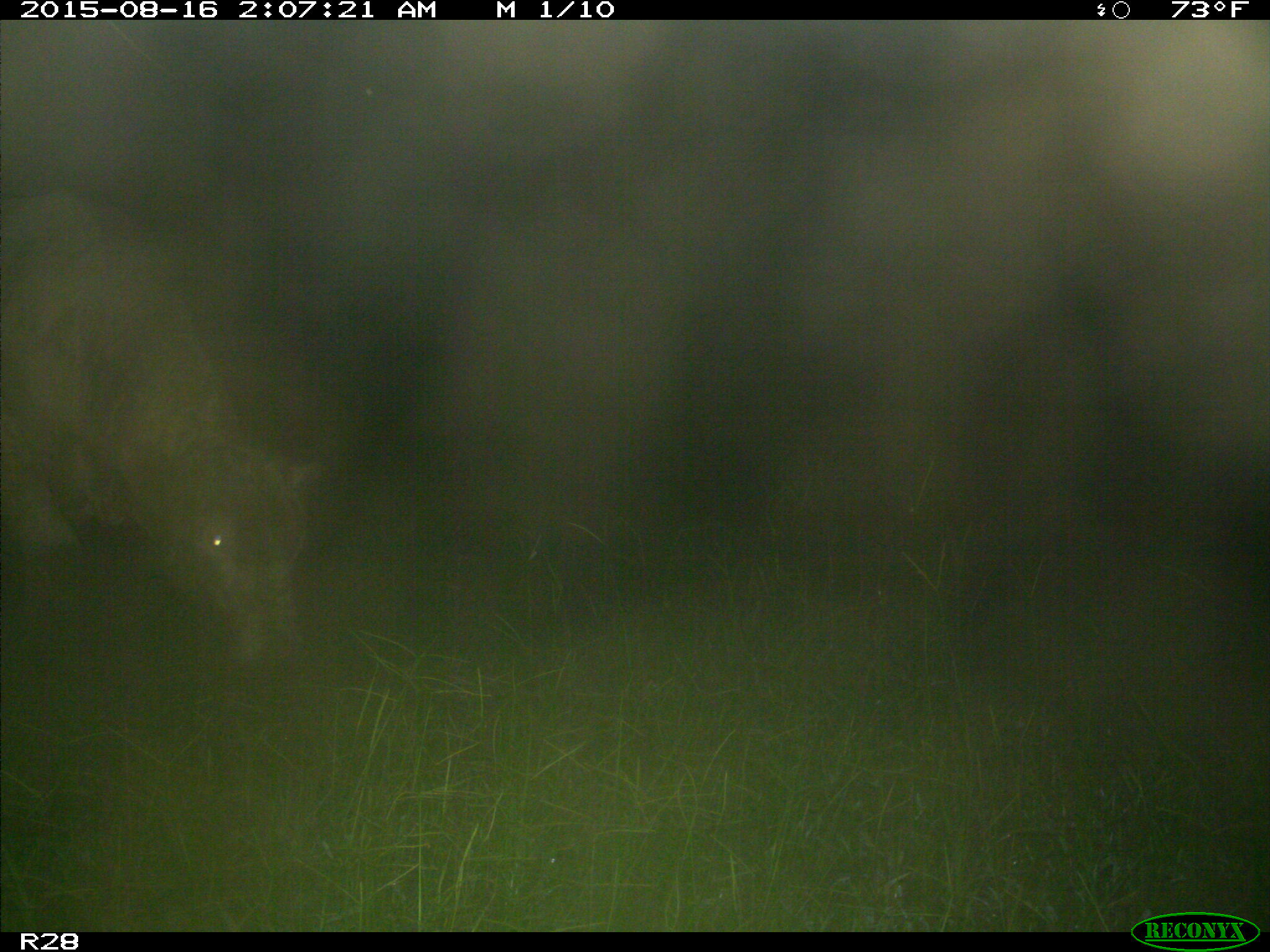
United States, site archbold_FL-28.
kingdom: Animalia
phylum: Chordata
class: Mammalia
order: Artiodactyla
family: Bovidae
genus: Bos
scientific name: Bos taurus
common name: domestic cow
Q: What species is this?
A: Bos taurus (domestic cow).